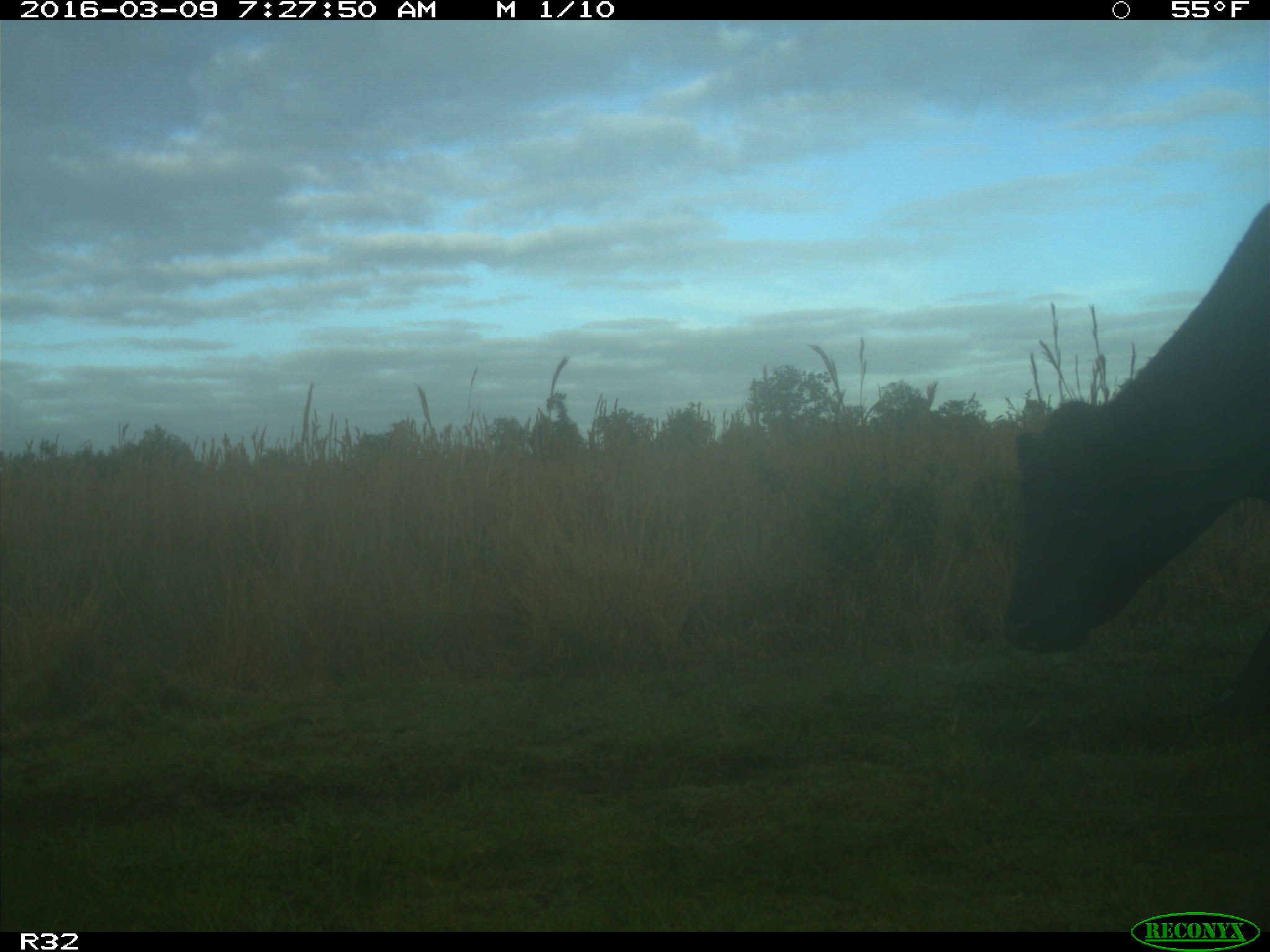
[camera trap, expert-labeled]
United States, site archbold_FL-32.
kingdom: Animalia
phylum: Chordata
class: Mammalia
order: Artiodactyla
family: Bovidae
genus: Bos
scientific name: Bos taurus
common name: domestic cow